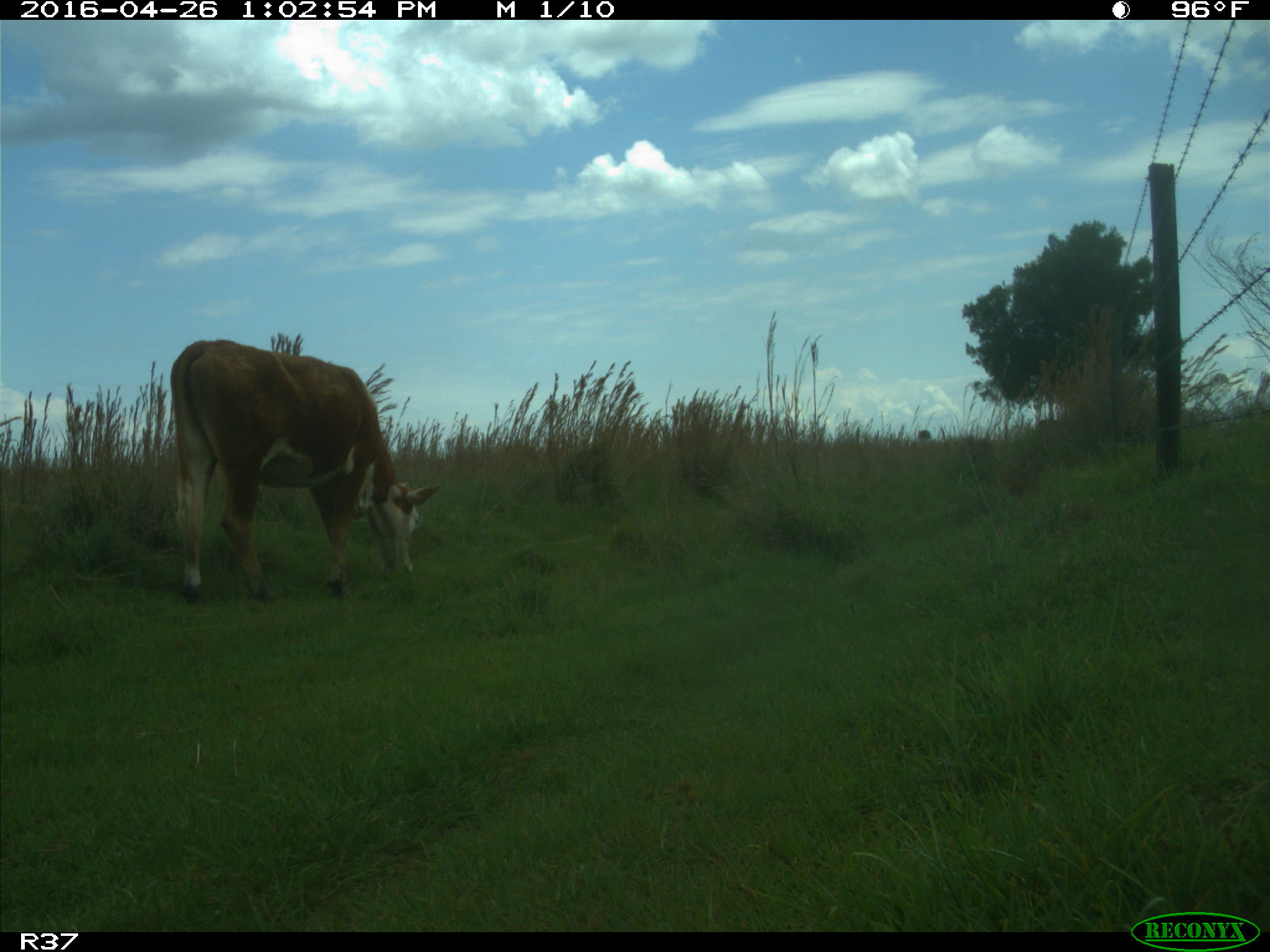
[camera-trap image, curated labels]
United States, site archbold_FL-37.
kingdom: Animalia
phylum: Chordata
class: Mammalia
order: Artiodactyla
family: Bovidae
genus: Bos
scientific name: Bos taurus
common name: domestic cow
Bos taurus (domestic cow).